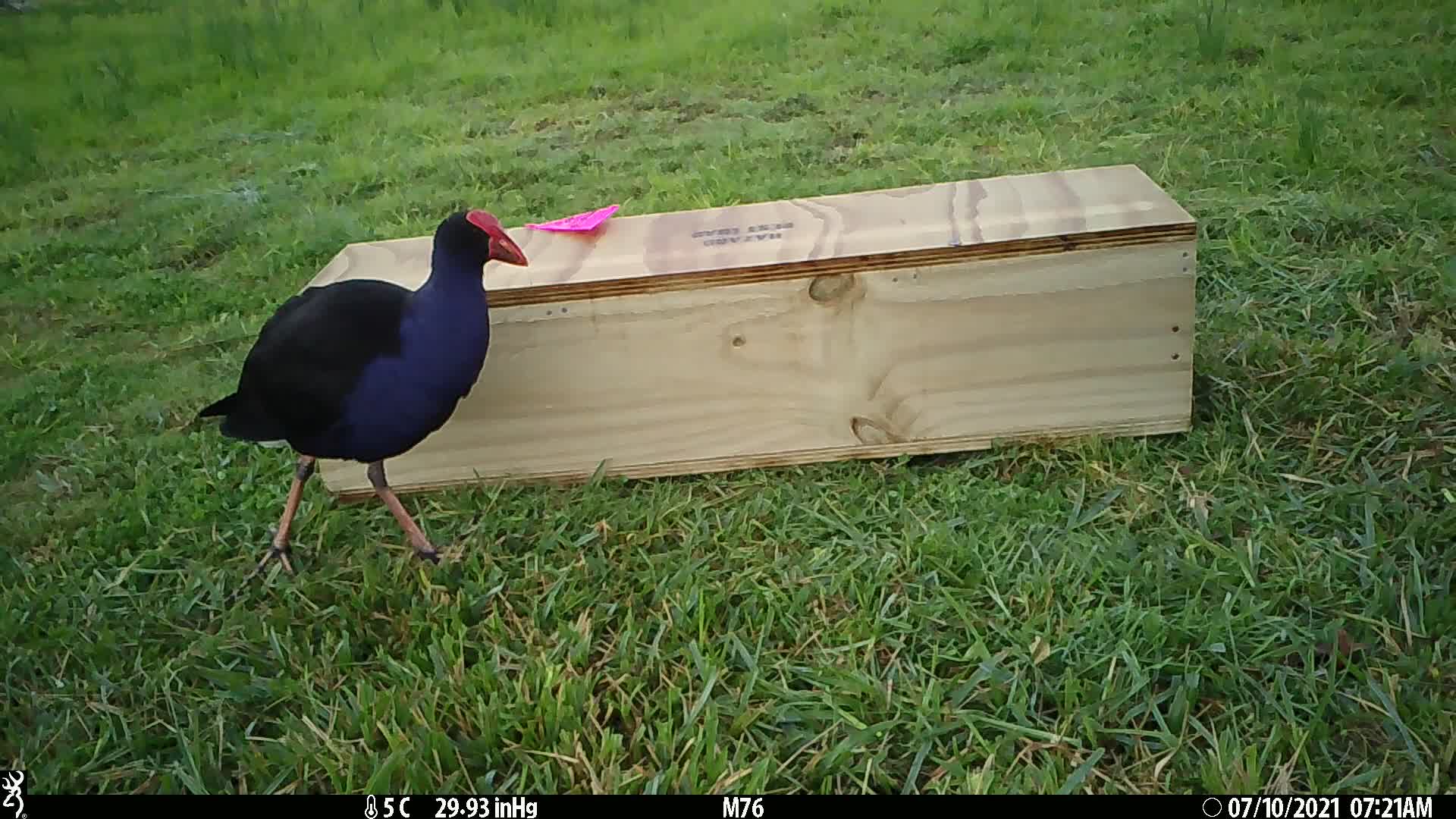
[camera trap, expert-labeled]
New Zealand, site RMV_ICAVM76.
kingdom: Animalia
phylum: Chordata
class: Aves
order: Gruiformes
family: Rallidae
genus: Porphyrio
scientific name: Porphyrio melanotus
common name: australasian swamphen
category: pukeko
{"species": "pukeko (australasian swamphen) (Porphyrio melanotus)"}